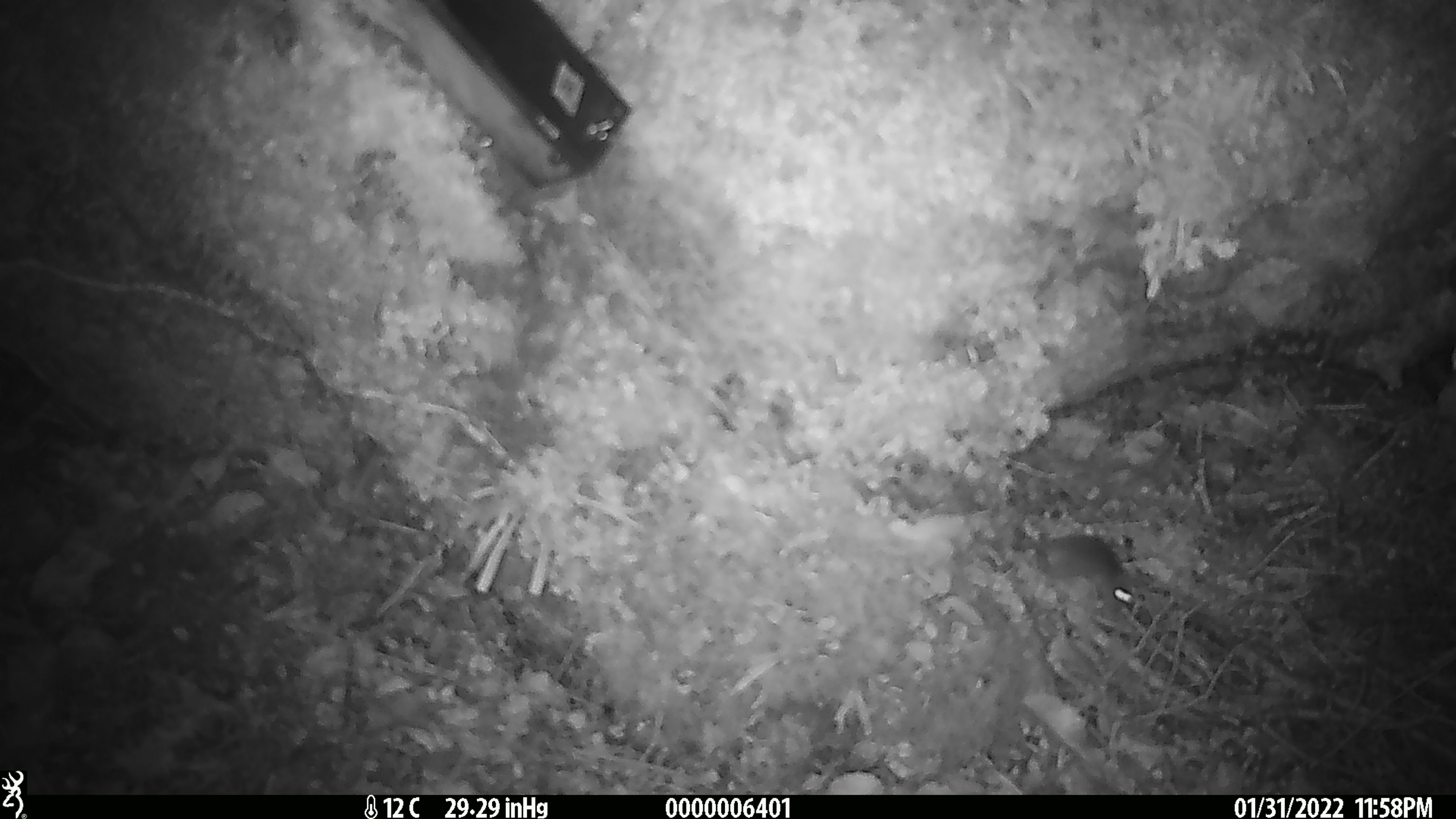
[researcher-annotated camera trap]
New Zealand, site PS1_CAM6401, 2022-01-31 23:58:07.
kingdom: Animalia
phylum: Chordata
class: Mammalia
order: Rodentia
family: Muridae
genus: Mus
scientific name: Mus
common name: mouse